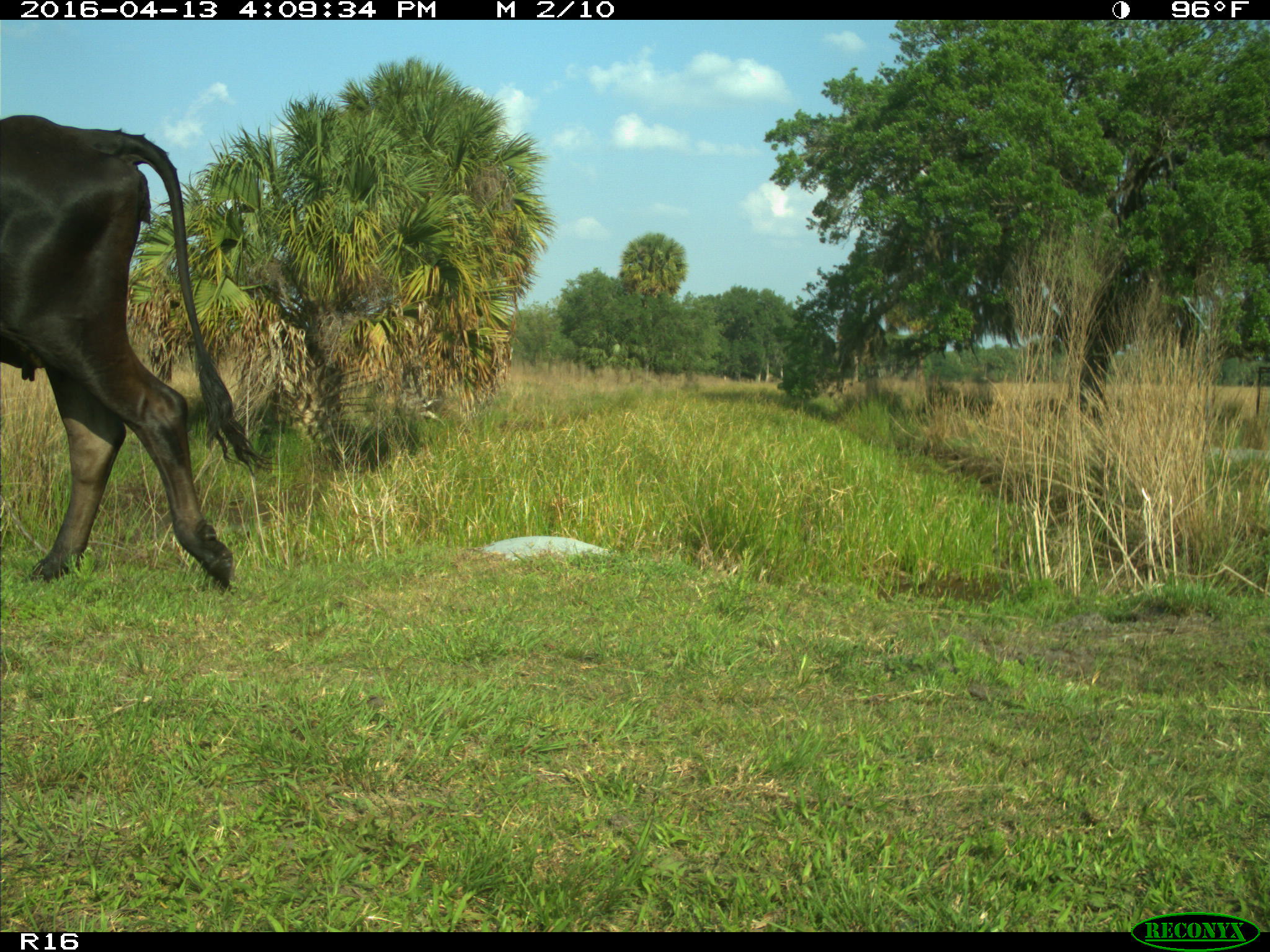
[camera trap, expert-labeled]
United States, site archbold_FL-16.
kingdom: Animalia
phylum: Chordata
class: Mammalia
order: Artiodactyla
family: Bovidae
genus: Bos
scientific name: Bos taurus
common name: domestic cow